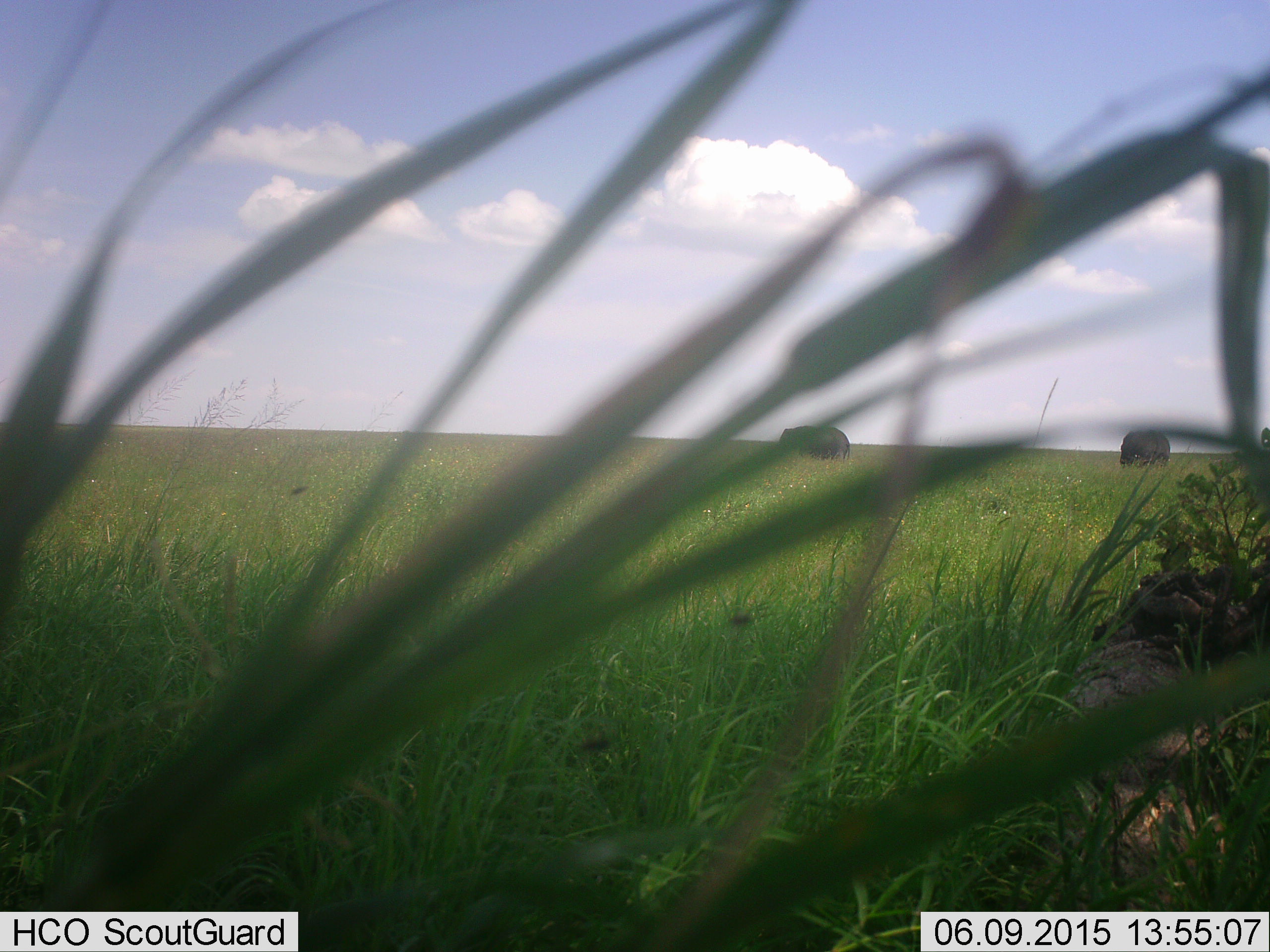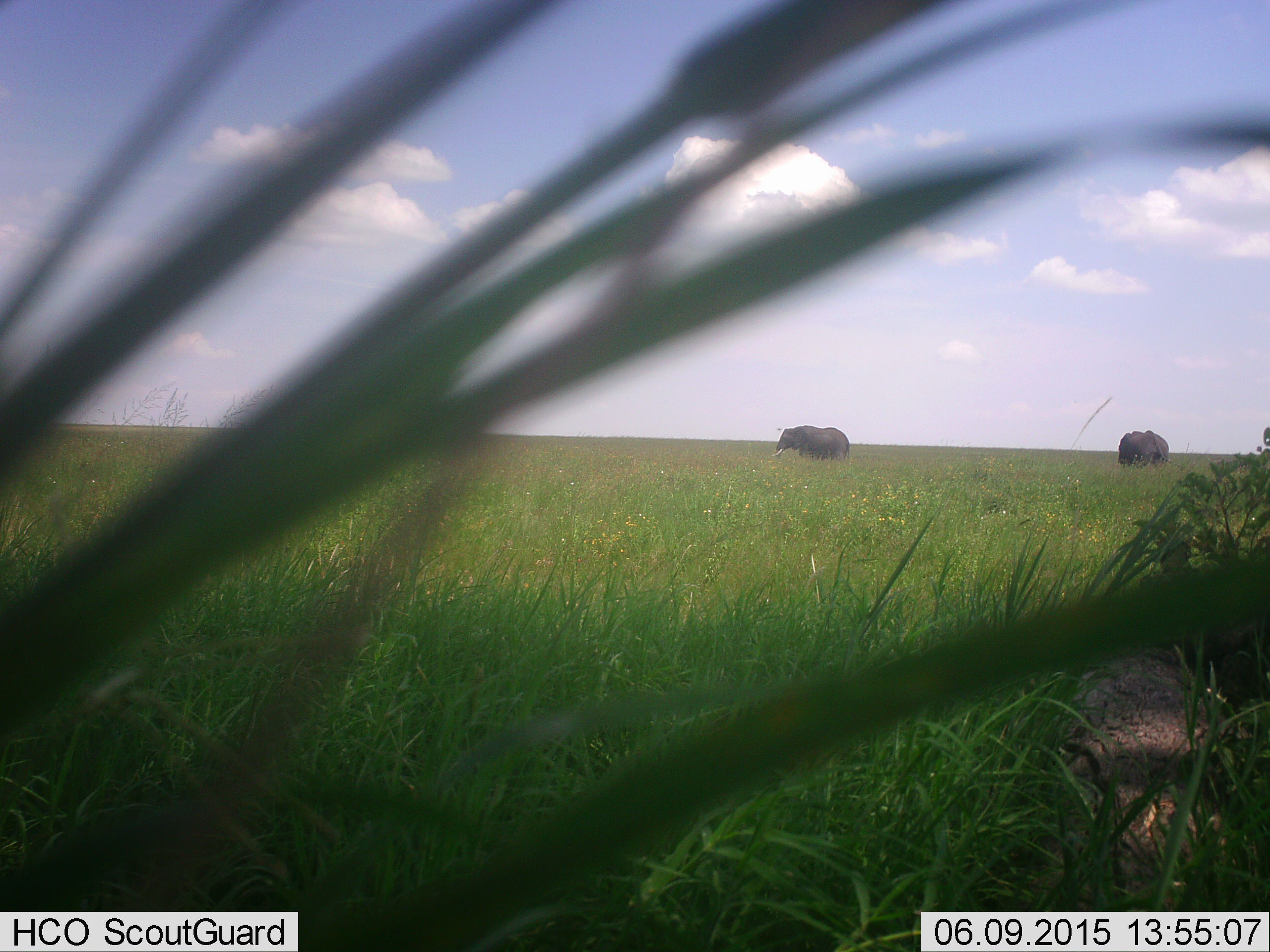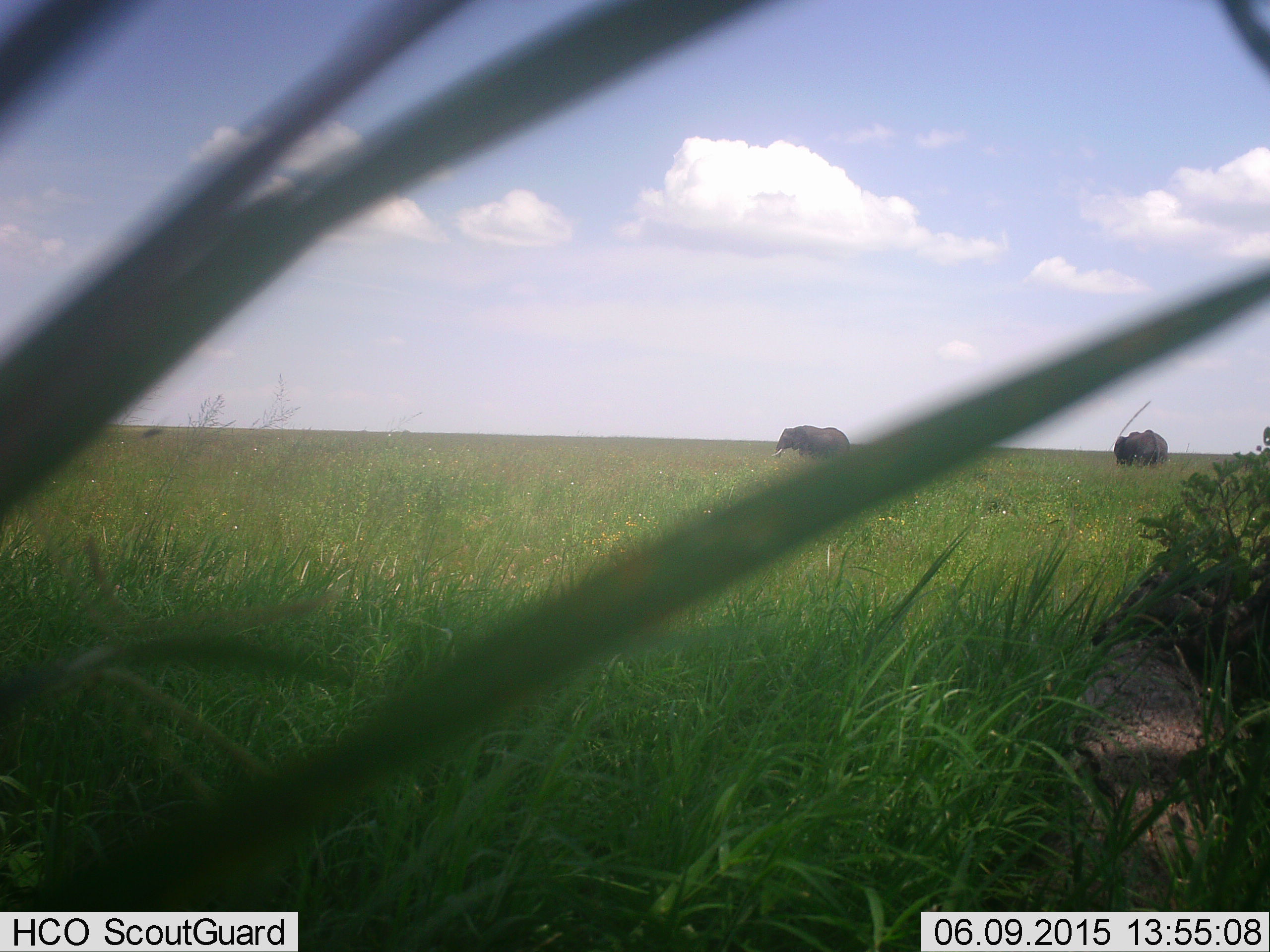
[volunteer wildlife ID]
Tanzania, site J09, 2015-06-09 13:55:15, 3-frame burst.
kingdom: Animalia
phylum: Chordata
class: Mammalia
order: Proboscidea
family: Elephantidae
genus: Loxodonta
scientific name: Loxodonta africana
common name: african bush elephant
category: elephant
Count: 2.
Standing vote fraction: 64%.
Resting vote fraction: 9%.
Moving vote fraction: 9%.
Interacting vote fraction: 0%.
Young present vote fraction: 9%.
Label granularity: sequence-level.